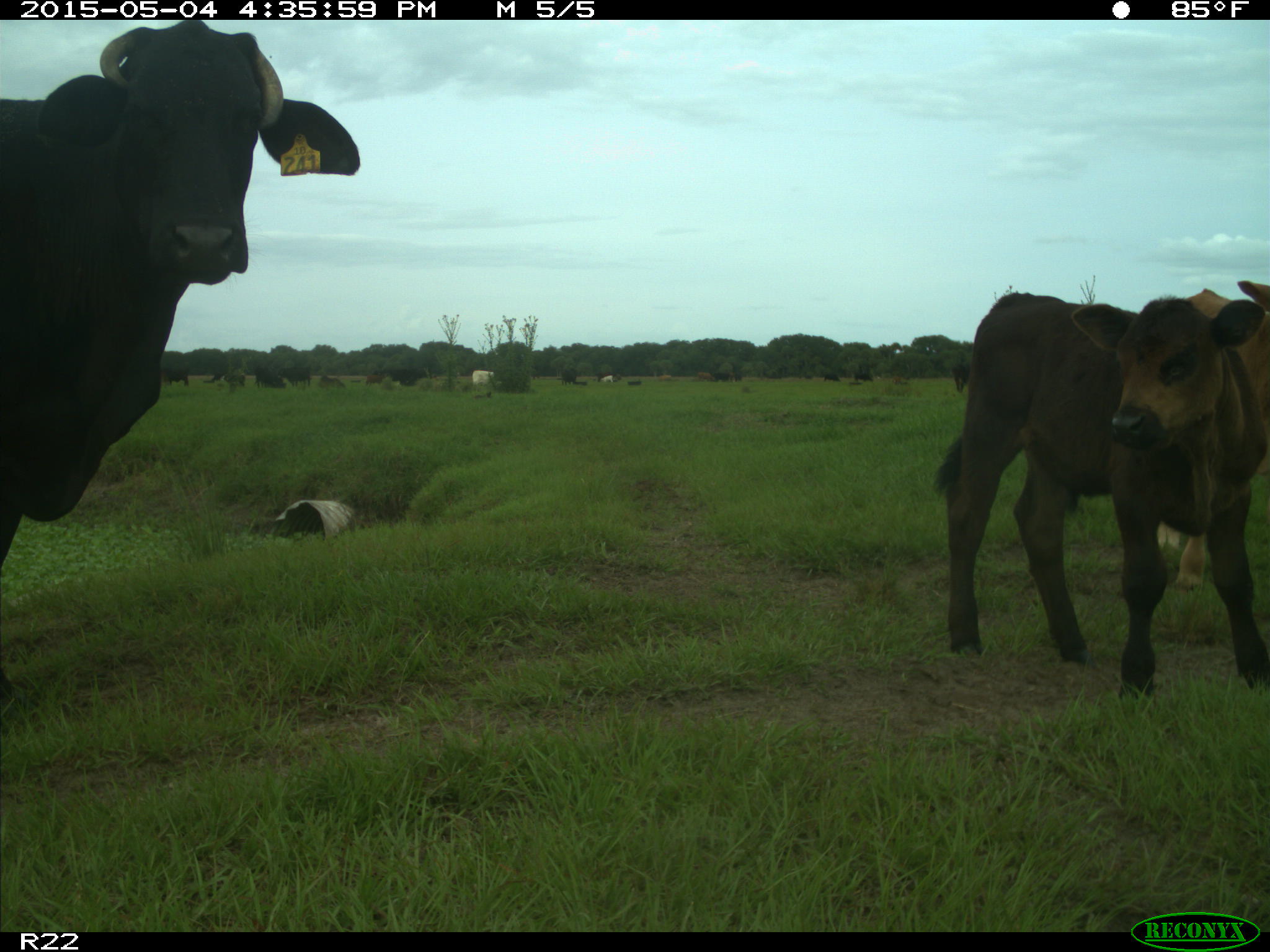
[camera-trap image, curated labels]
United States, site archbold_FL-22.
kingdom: Animalia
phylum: Chordata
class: Mammalia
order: Artiodactyla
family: Bovidae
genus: Bos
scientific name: Bos taurus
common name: domestic cow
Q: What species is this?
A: Bos taurus (domestic cow).